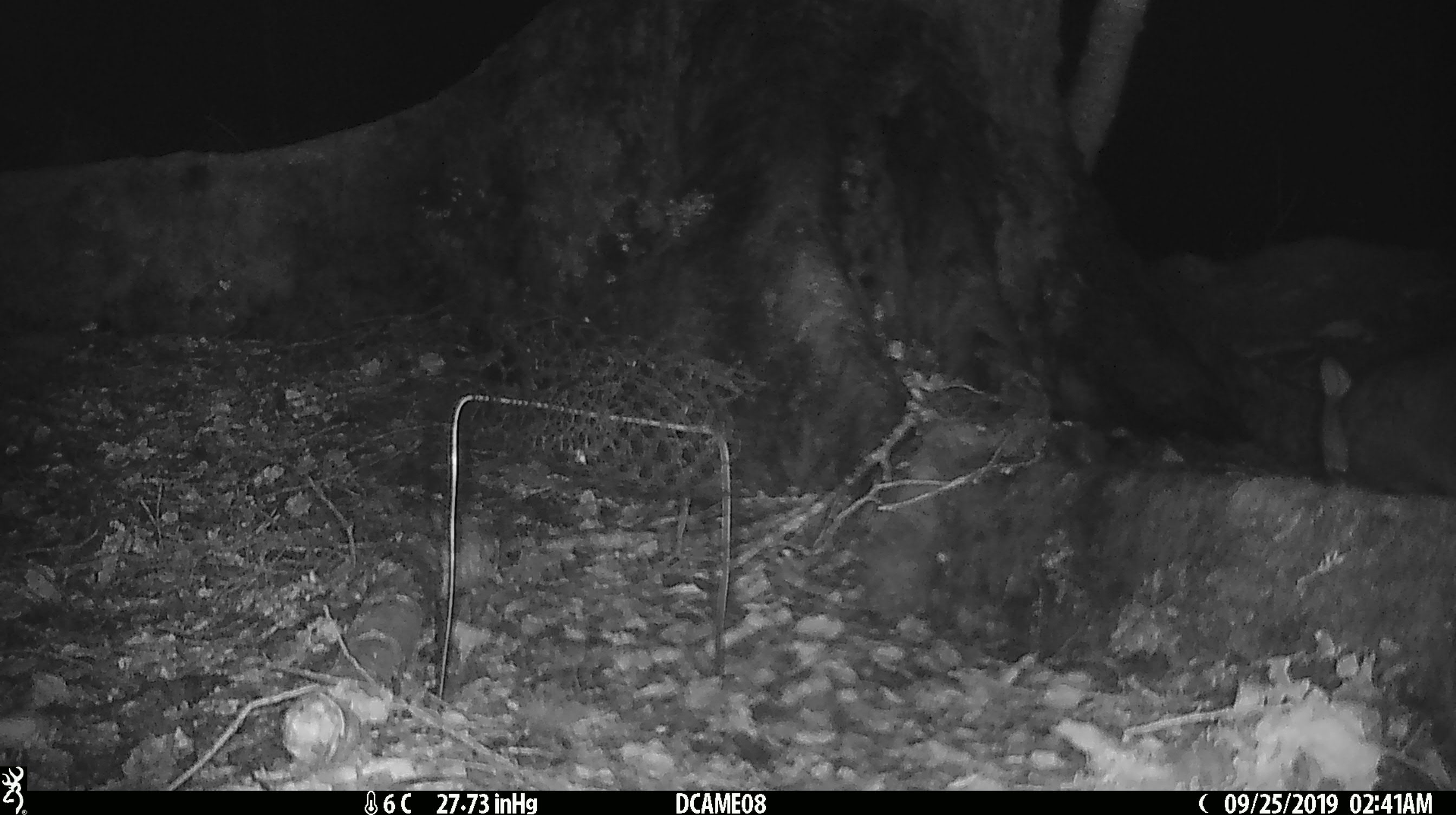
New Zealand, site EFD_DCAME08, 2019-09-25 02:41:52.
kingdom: Animalia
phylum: Chordata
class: Mammalia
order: Rodentia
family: Muridae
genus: Rattus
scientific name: Rattus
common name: rat